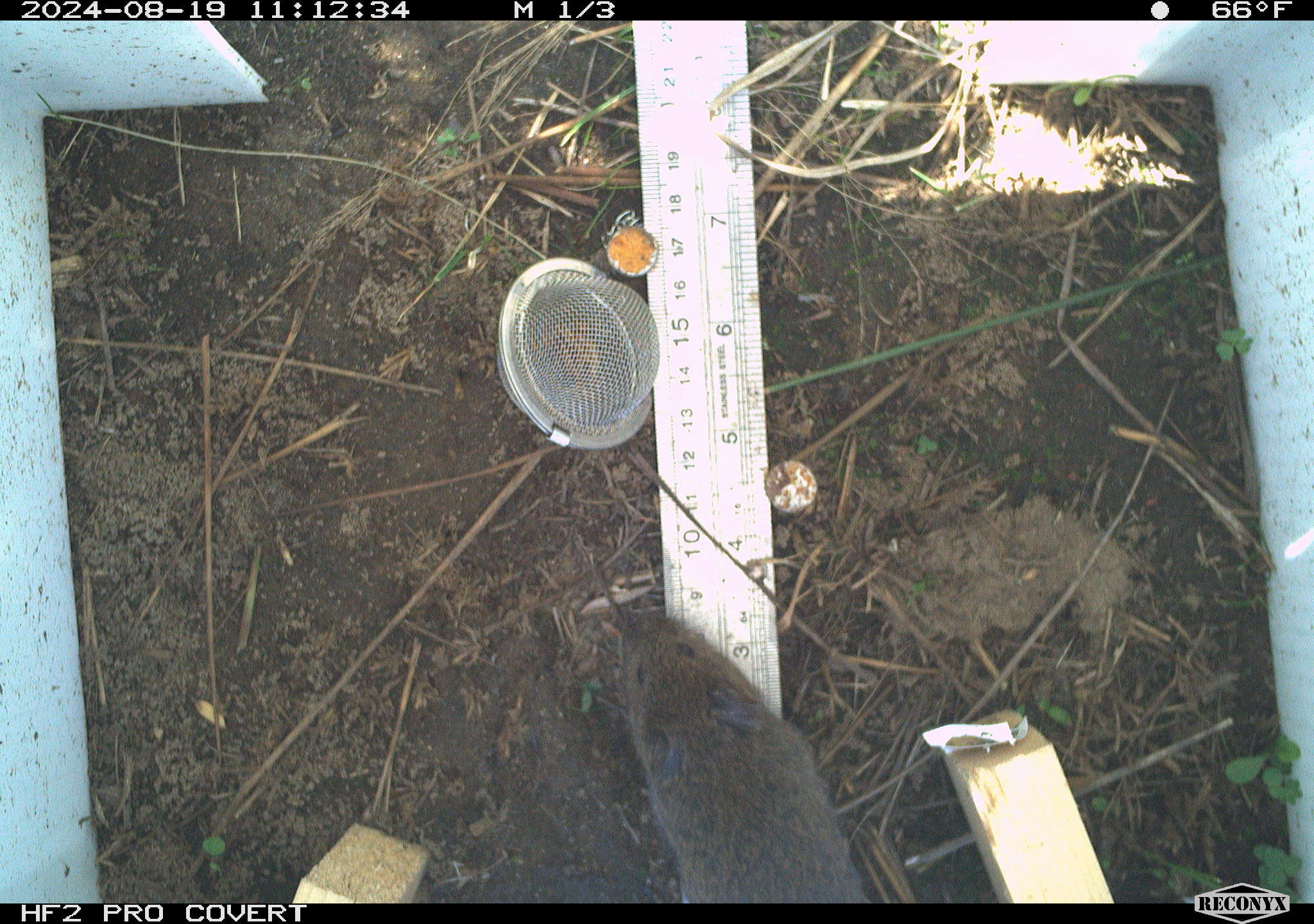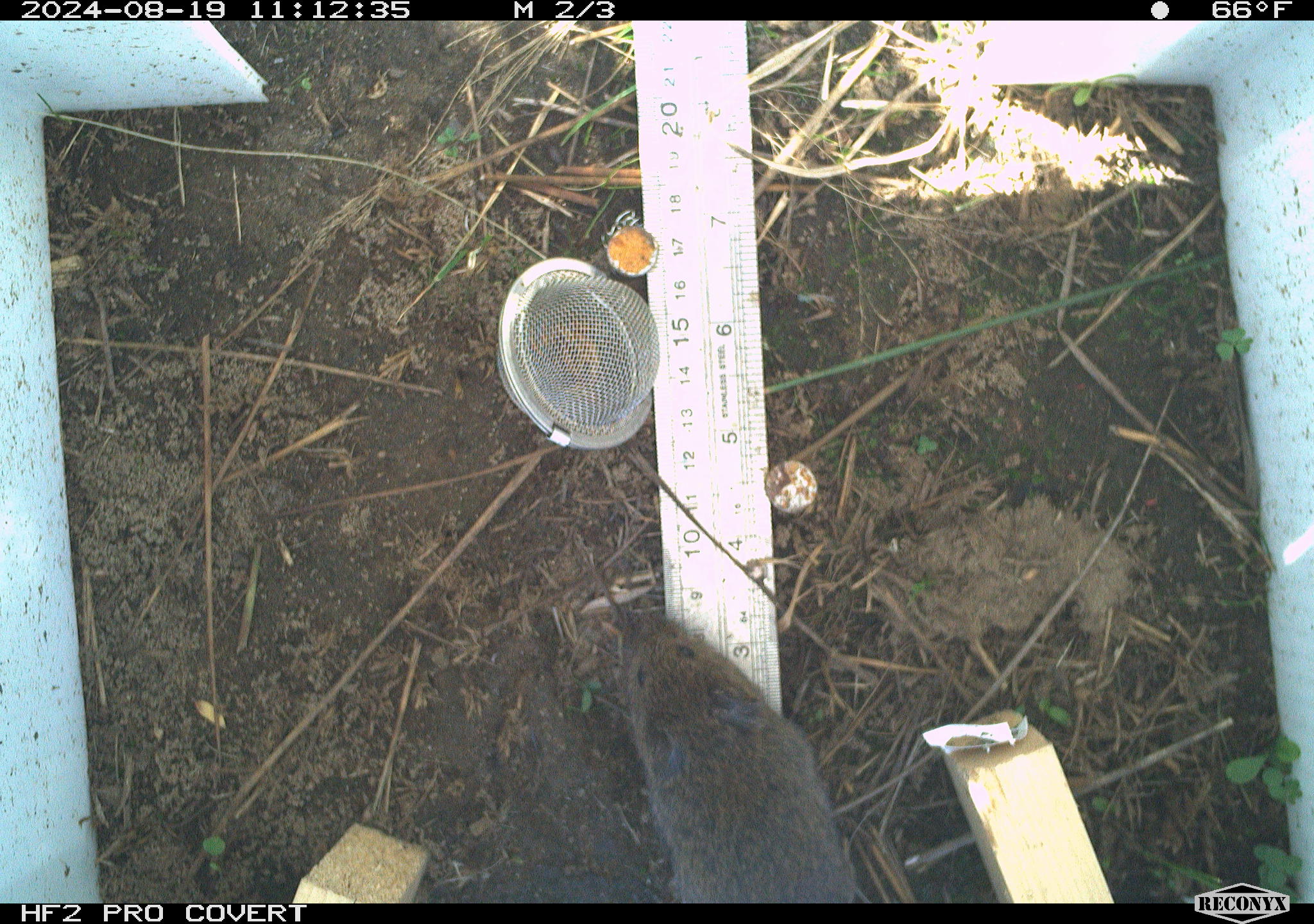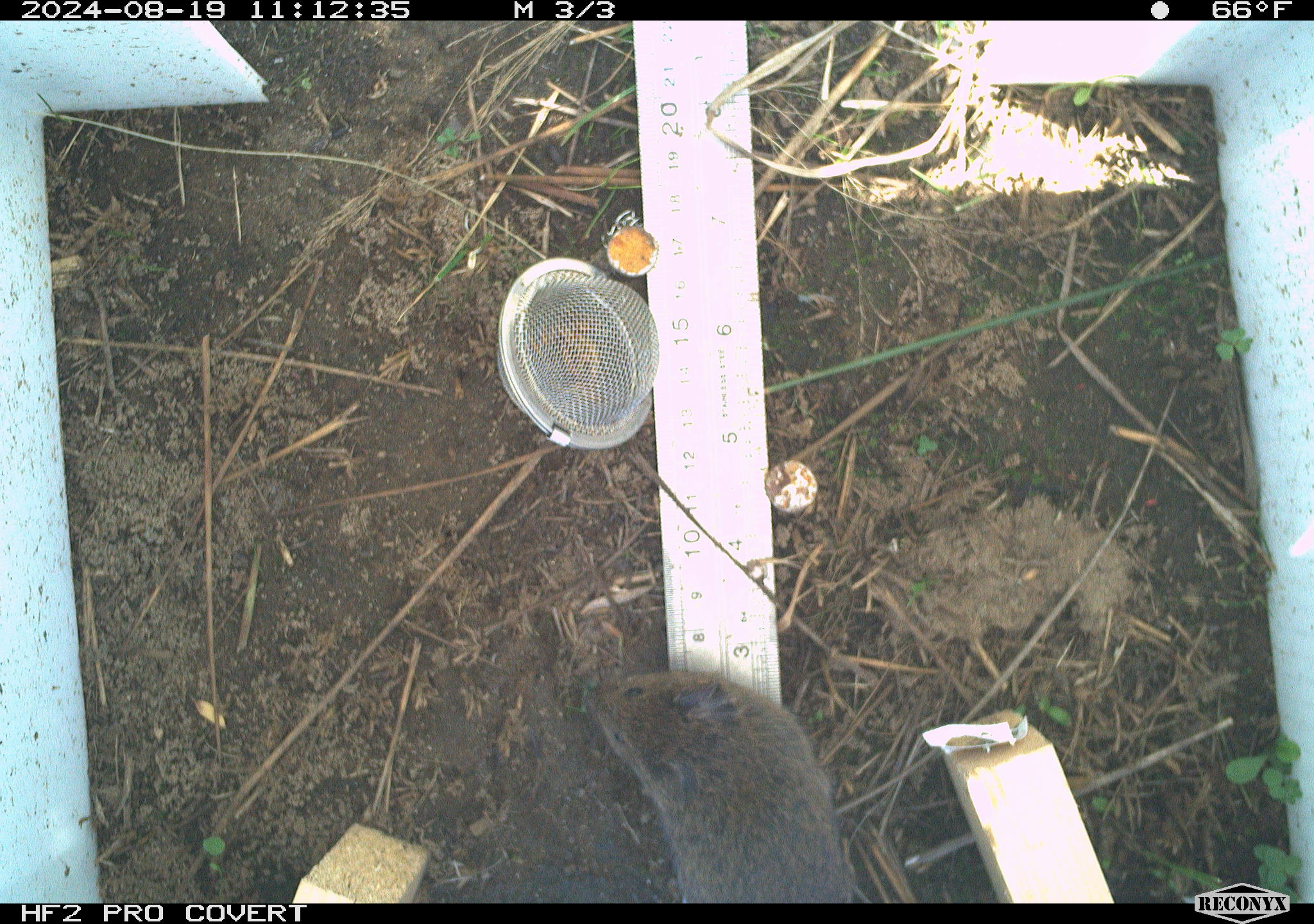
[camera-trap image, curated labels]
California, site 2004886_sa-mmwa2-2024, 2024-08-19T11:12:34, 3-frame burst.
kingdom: Animalia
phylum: Chordata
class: Mammalia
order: Rodentia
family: Cricetidae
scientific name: Arvicolinae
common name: voles, lemmings, and muskrats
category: arvicolinae subfamily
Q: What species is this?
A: Arvicolinae subfamily (voles, lemmings, and muskrats) (Arvicolinae).